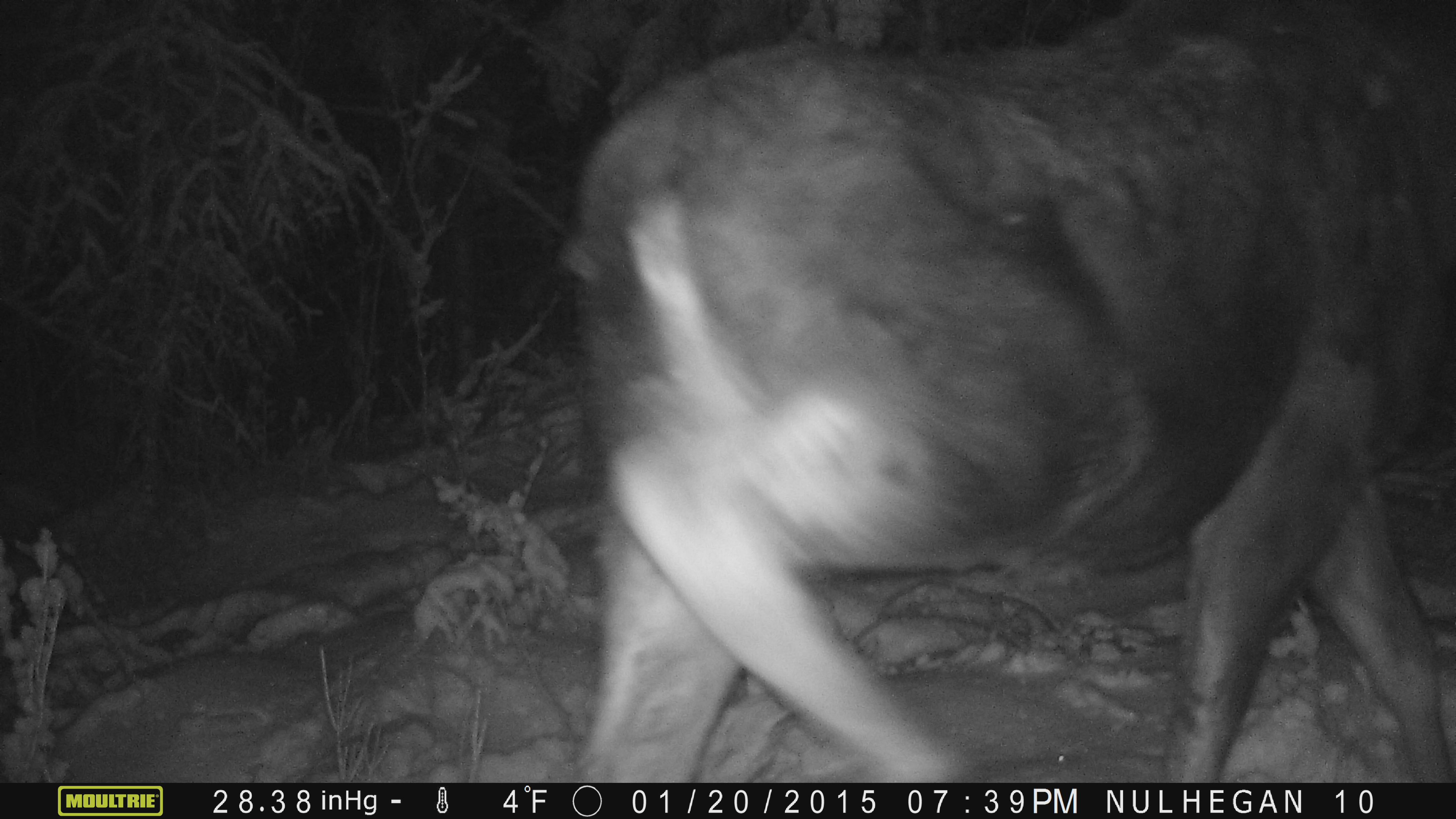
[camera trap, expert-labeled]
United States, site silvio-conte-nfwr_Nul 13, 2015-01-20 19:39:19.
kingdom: Animalia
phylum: Chordata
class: Mammalia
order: Artiodactyla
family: Cervidae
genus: Alces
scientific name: Alces alces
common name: moose